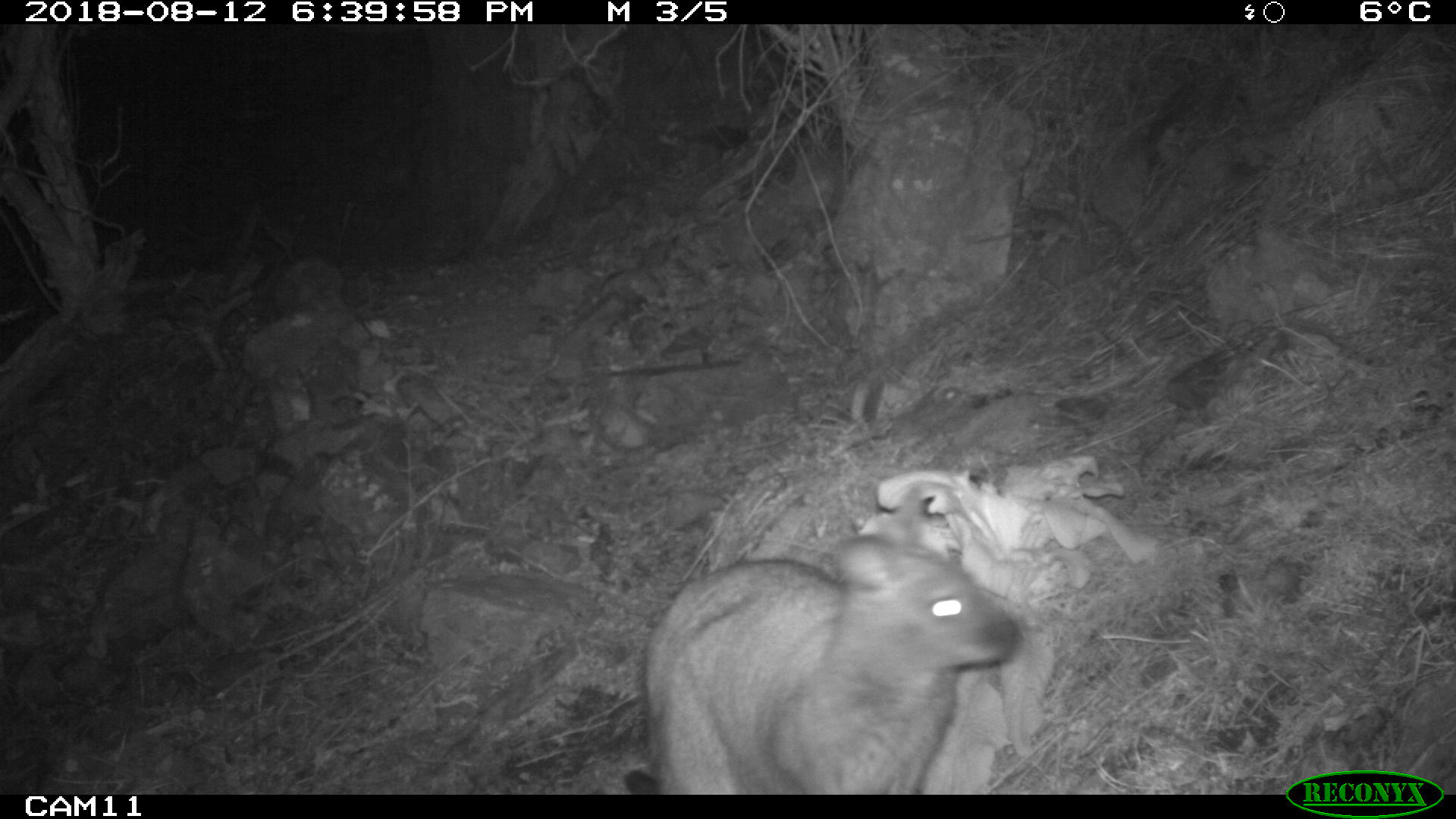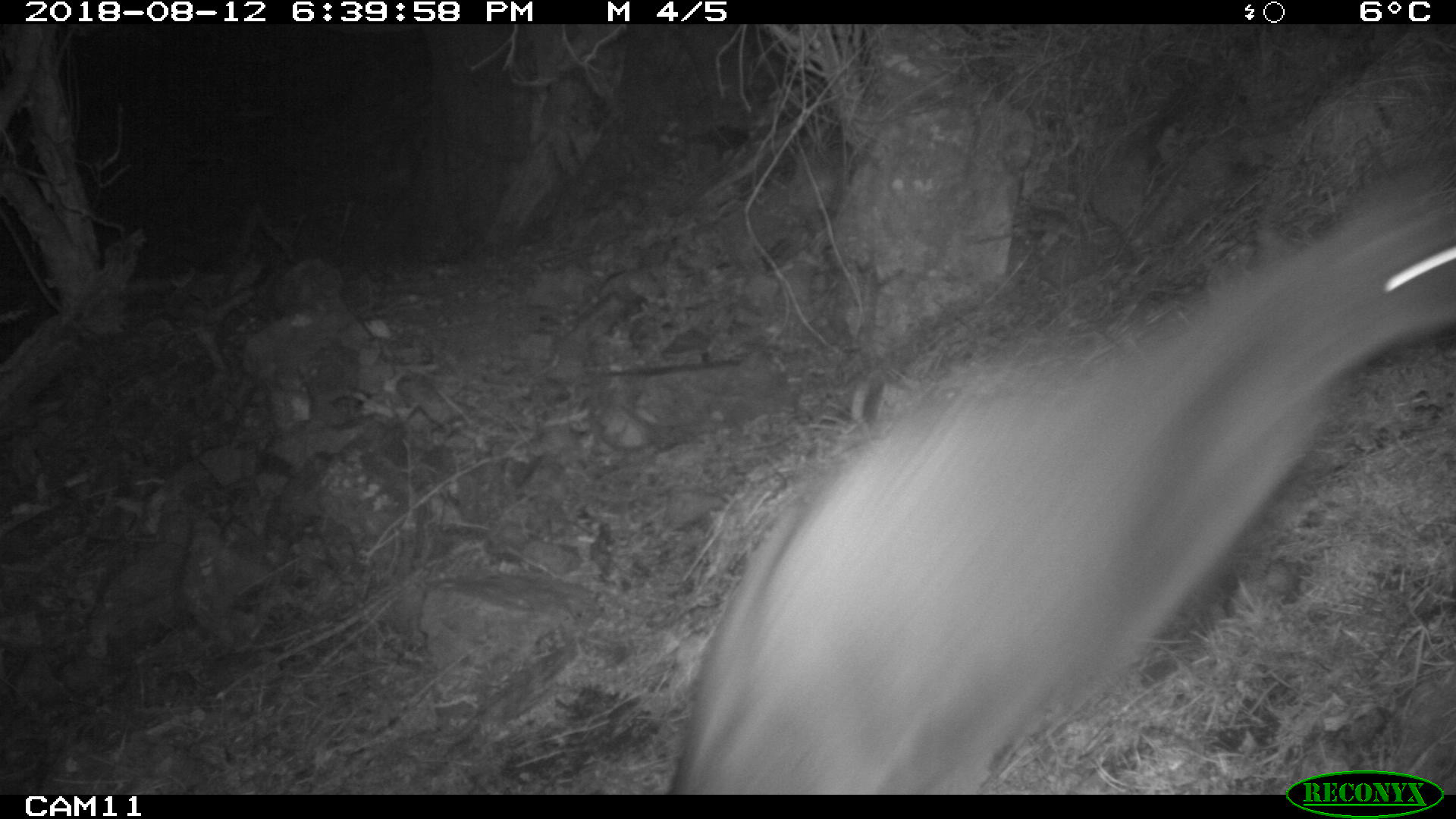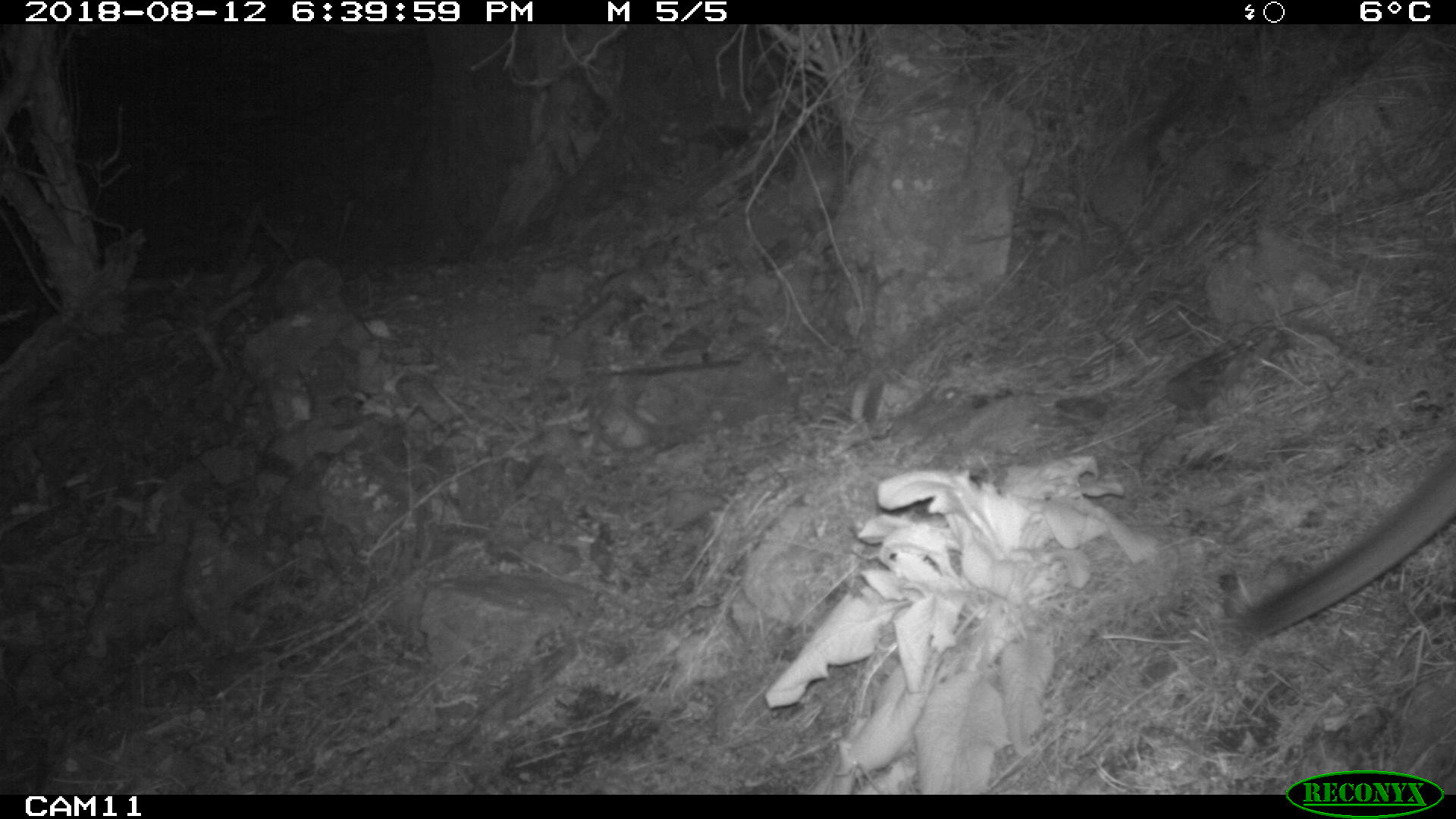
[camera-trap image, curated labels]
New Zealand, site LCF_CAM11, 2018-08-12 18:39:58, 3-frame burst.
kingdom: Animalia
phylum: Chordata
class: Mammalia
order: Diprotodontia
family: Macropodidae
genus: Notamacropus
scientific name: Notamacropus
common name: wallaby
Wallaby (Notamacropus).